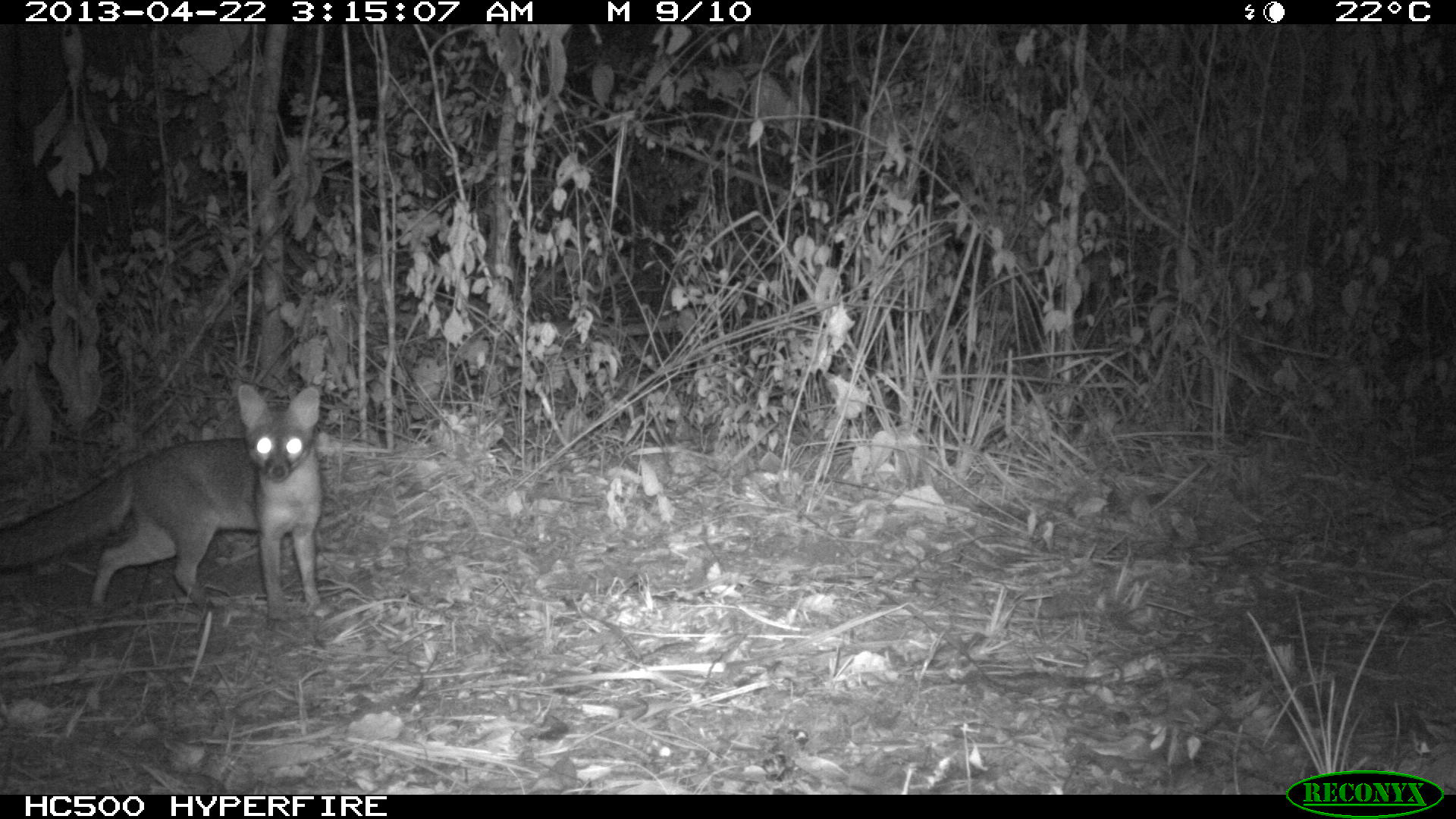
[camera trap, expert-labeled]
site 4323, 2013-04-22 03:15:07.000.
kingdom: Animalia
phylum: Chordata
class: Mammalia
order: Carnivora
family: Canidae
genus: Urocyon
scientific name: Urocyon cinereoargenteus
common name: gray fox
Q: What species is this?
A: Urocyon cinereoargenteus (gray fox).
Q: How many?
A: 1.